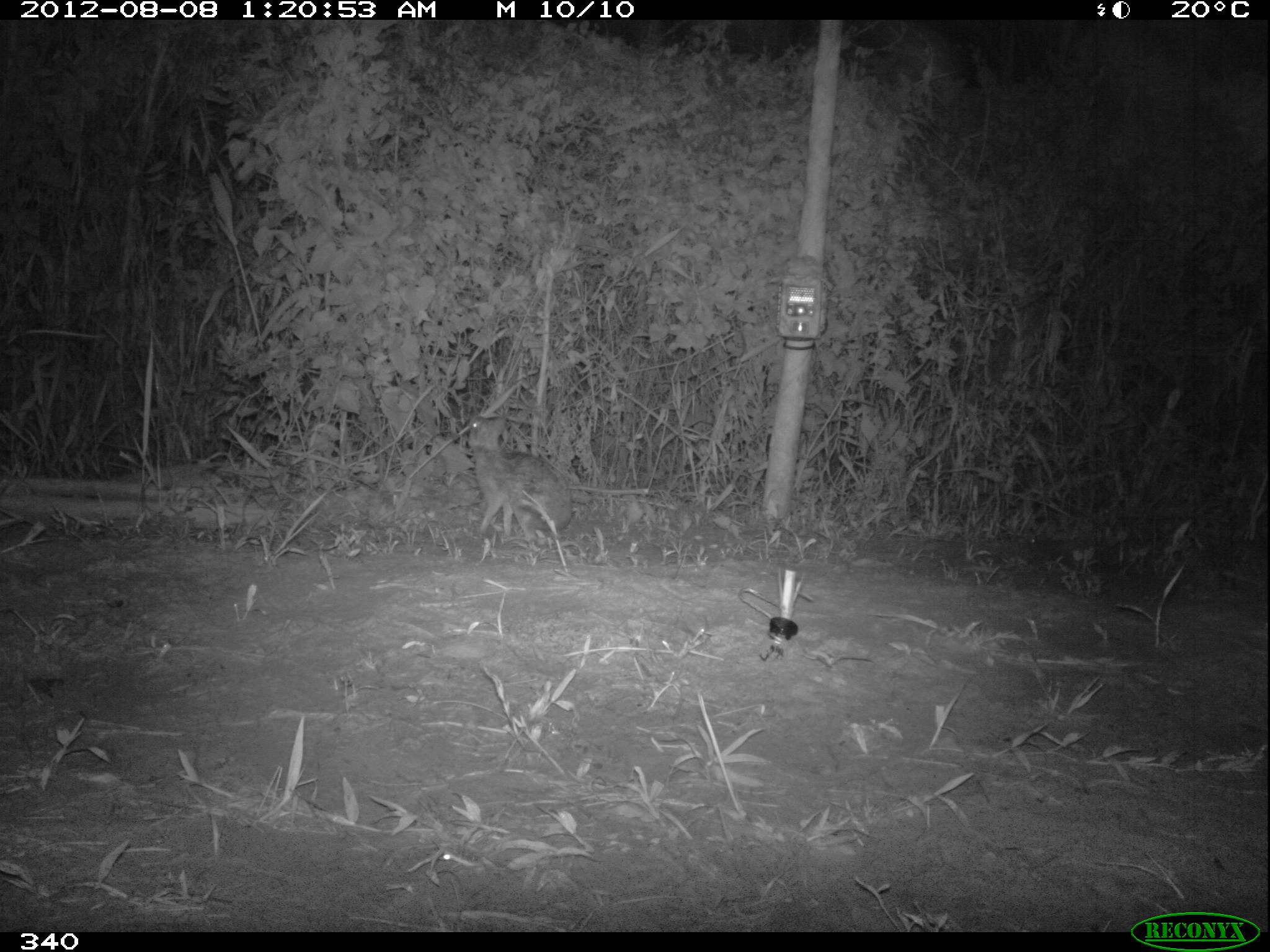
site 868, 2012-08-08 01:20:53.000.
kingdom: Animalia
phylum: Chordata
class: Mammalia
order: Lagomorpha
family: Leporidae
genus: Sylvilagus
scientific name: Sylvilagus brasiliensis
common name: tapeti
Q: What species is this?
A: Sylvilagus brasiliensis (tapeti).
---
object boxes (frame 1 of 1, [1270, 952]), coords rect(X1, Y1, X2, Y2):
sylvilagus brasiliensis: rect(467, 415, 573, 539)